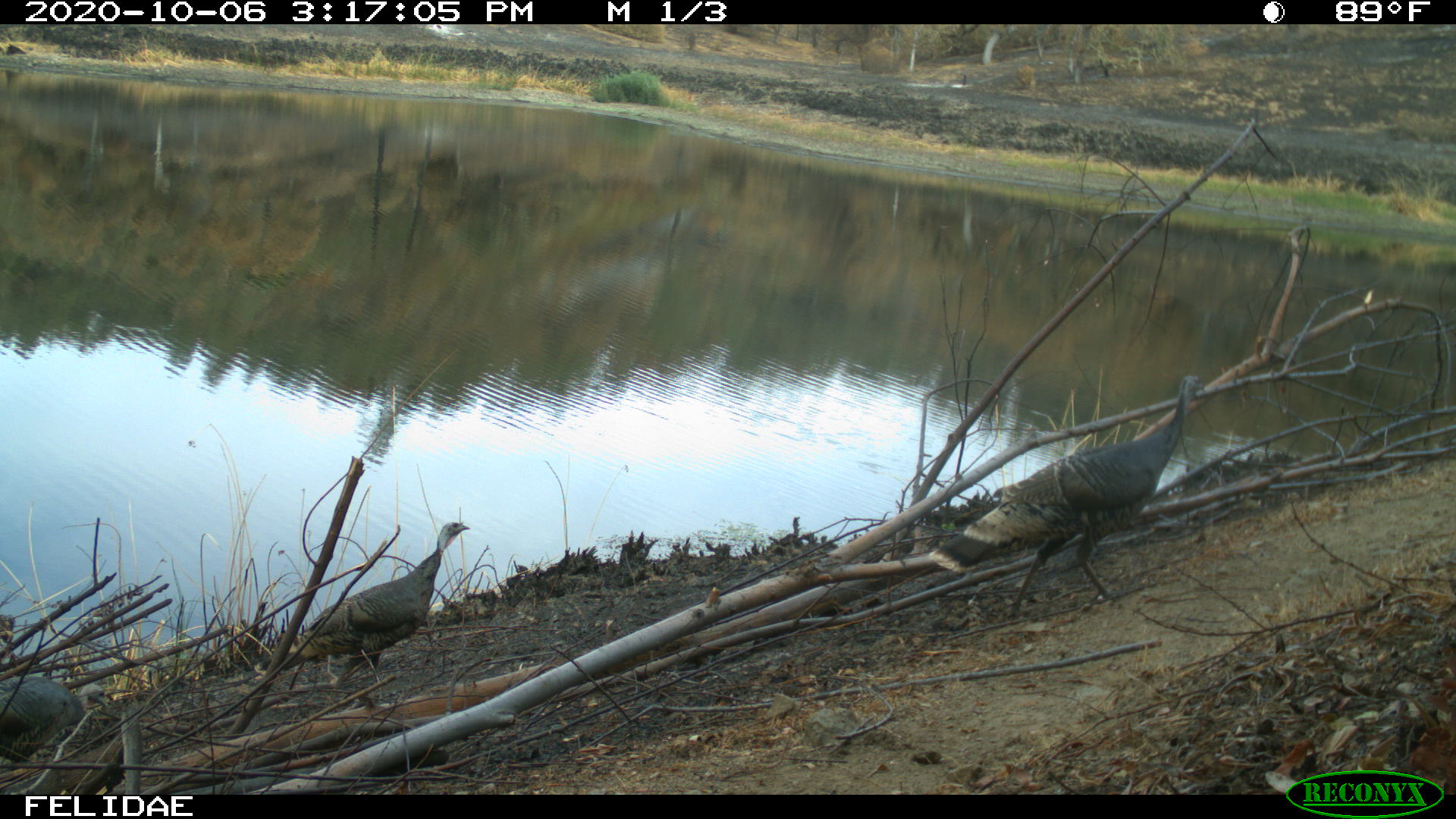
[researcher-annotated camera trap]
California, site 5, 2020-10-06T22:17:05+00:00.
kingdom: Animalia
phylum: Chordata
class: Aves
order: Galliformes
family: Phasianidae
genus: Meleagris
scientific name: Meleagris gallopavo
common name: turkey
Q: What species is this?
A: Turkey (Meleagris gallopavo).